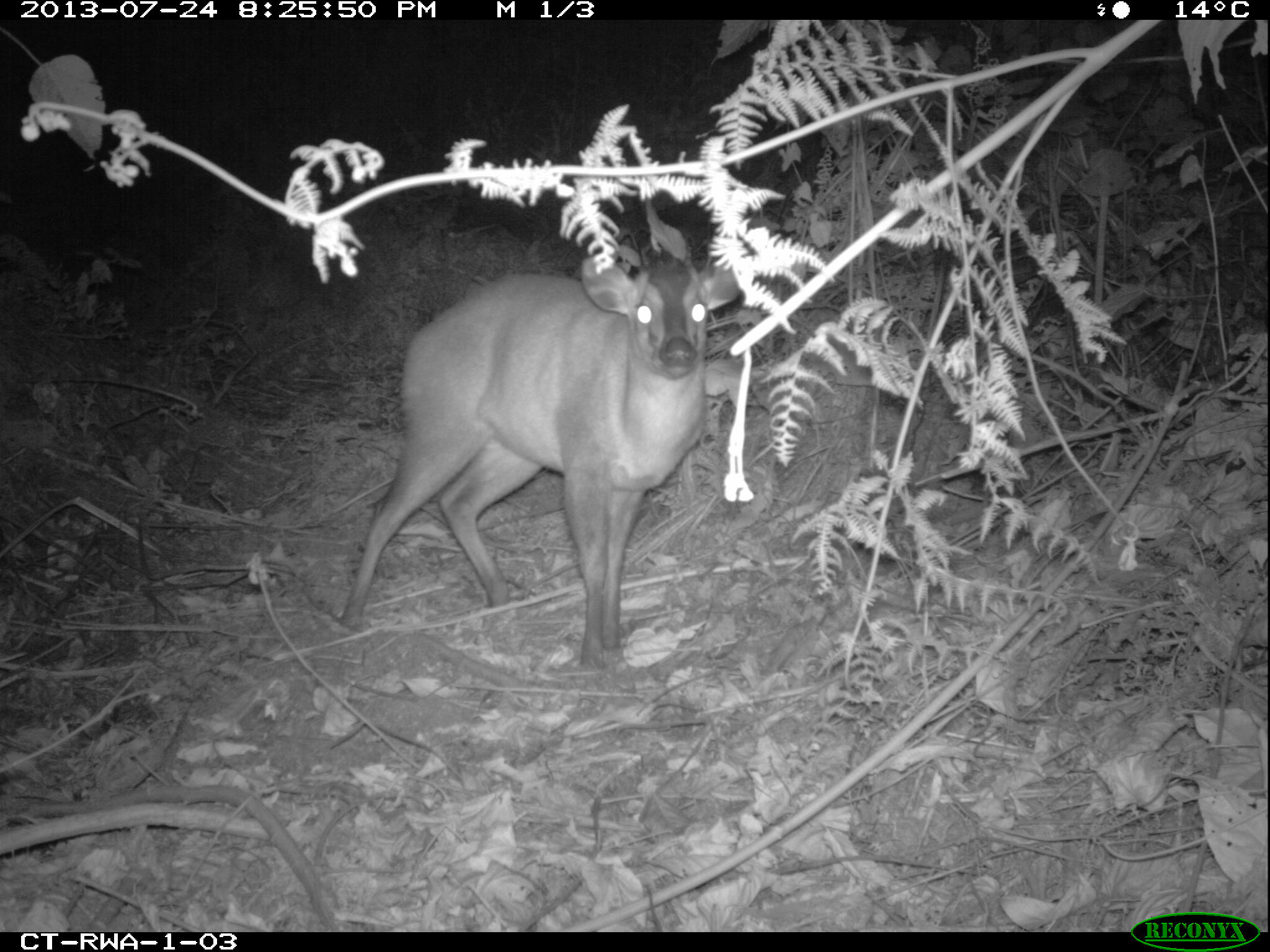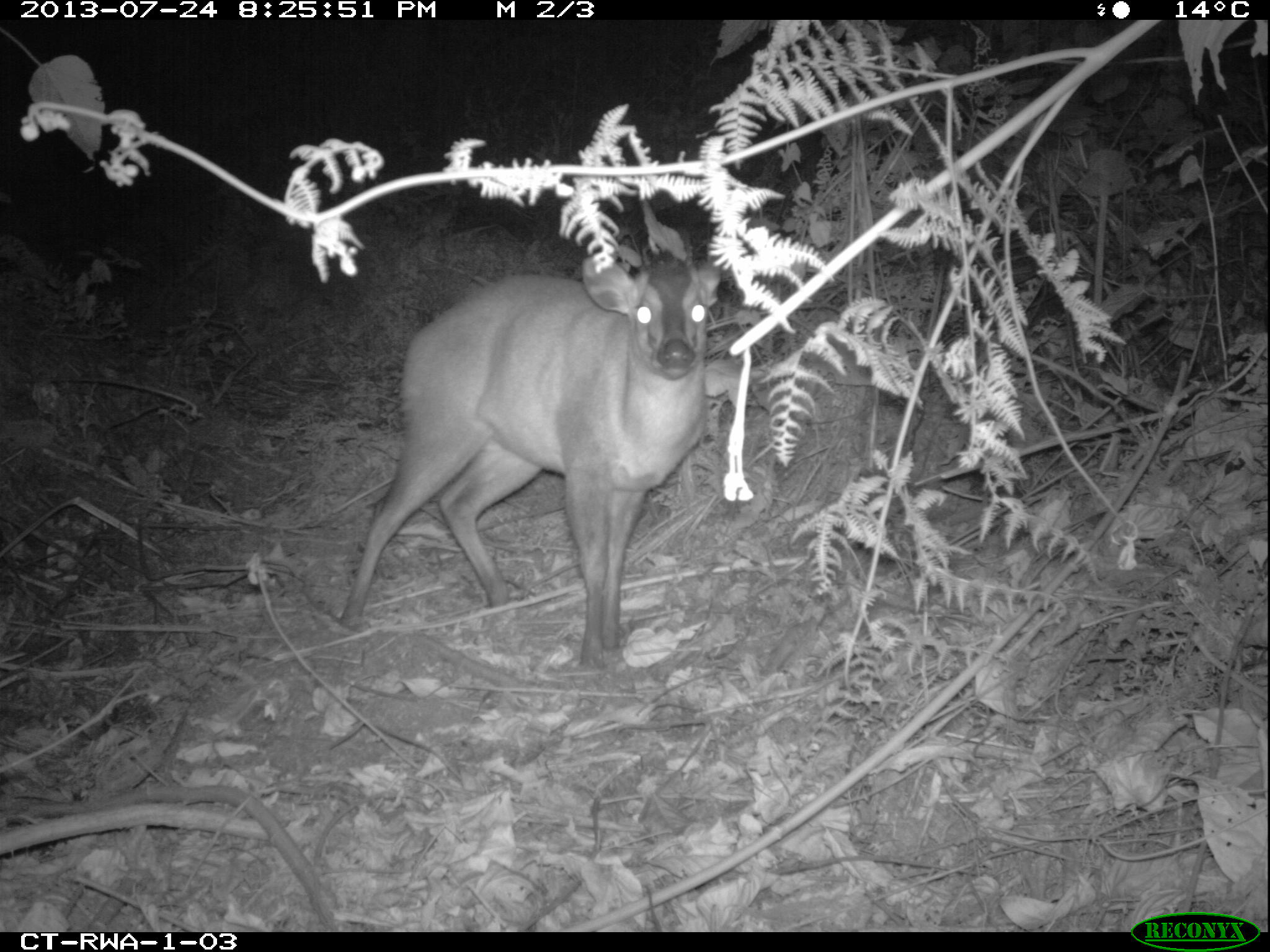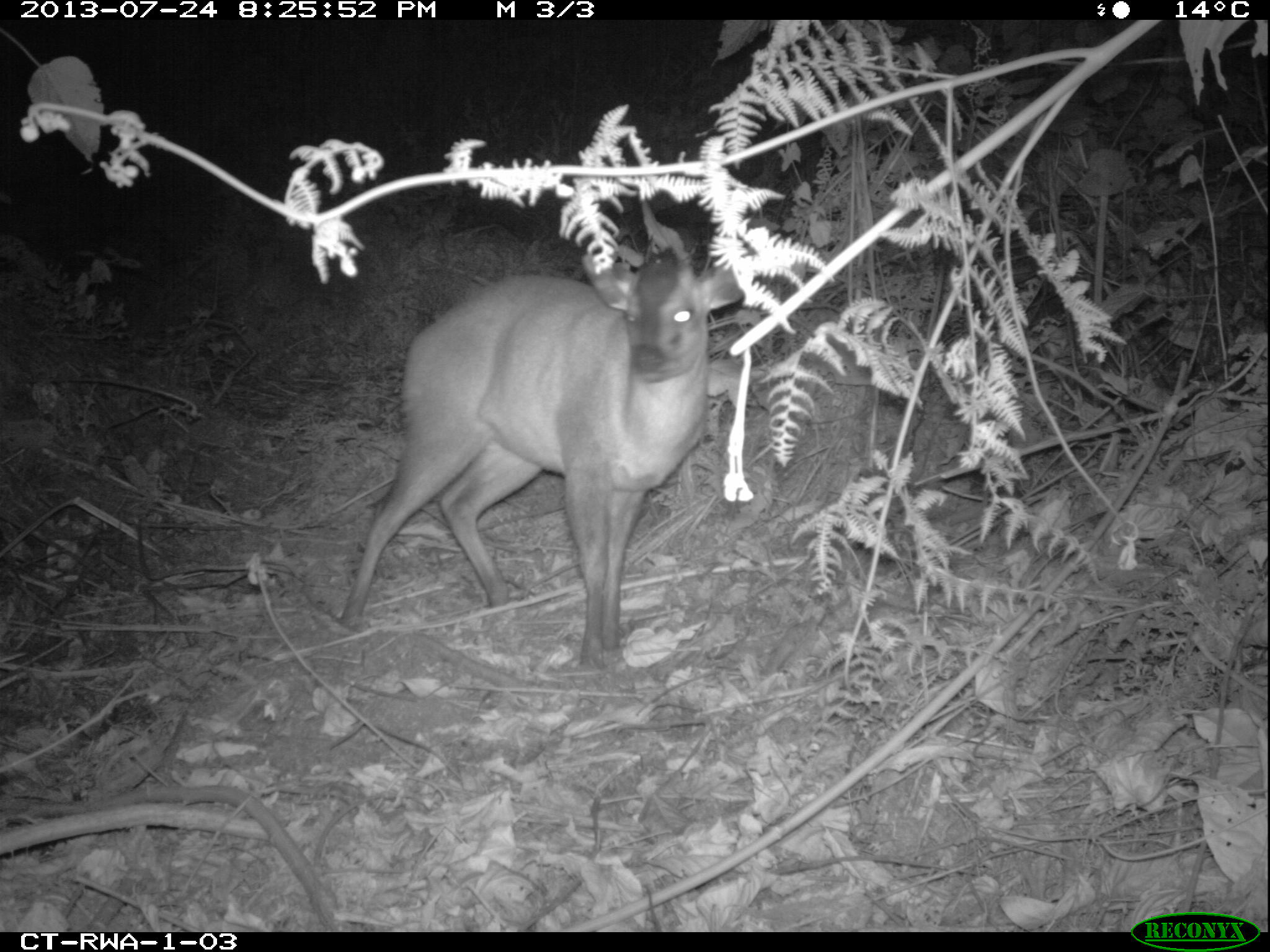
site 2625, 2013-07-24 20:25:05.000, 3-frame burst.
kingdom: Animalia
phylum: Chordata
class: Mammalia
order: Artiodactyla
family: Bovidae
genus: Cephalophus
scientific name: Cephalophus nigrifrons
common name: black-fronted duiker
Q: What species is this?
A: Cephalophus nigrifrons (black-fronted duiker).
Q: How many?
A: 1.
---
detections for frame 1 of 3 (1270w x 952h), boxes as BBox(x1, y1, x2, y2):
cephalophus nigrifrons: BBox(336, 246, 746, 670)